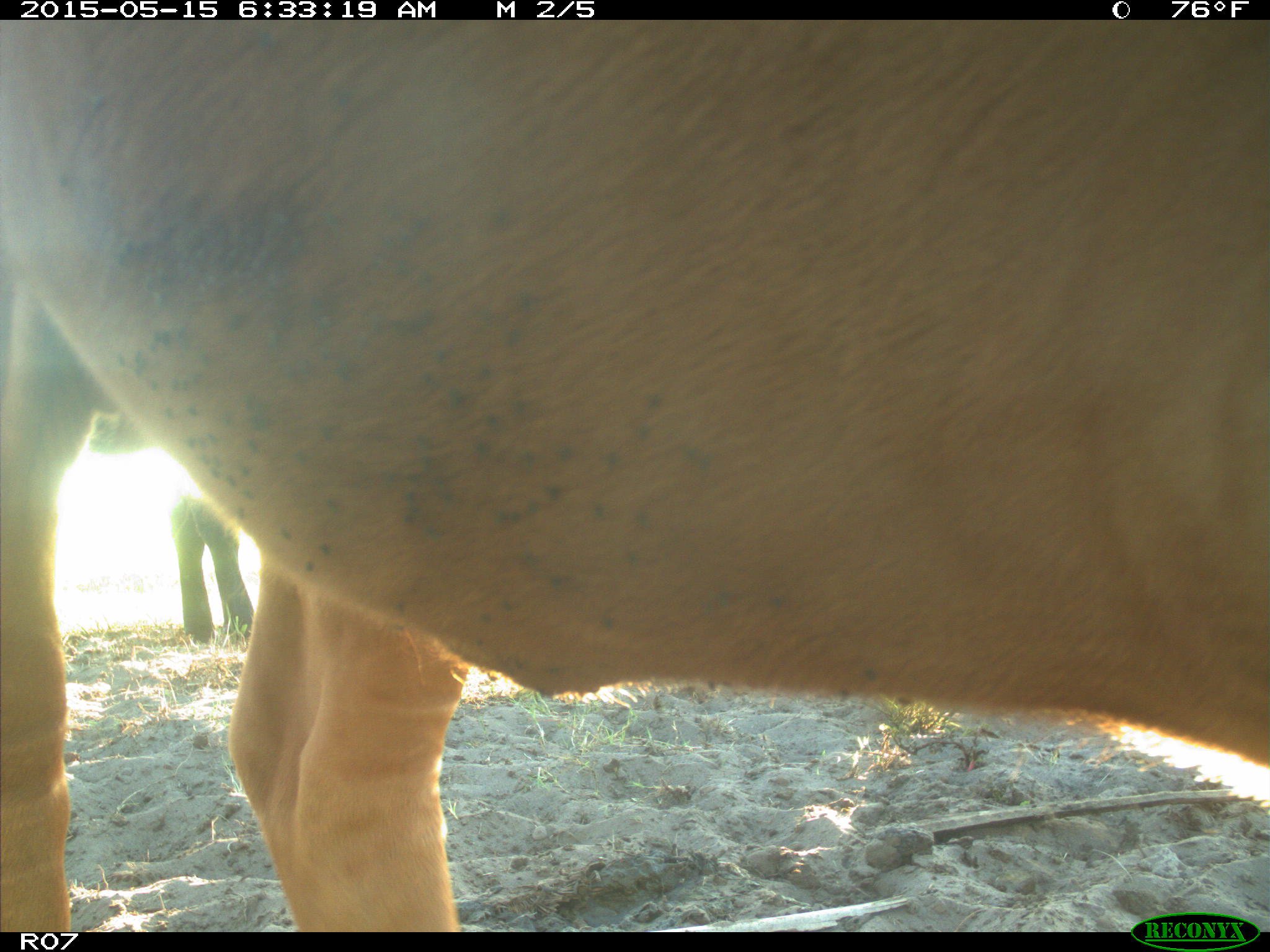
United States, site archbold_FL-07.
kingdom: Animalia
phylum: Chordata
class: Mammalia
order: Artiodactyla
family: Bovidae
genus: Bos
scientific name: Bos taurus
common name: domestic cow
Bos taurus (domestic cow).